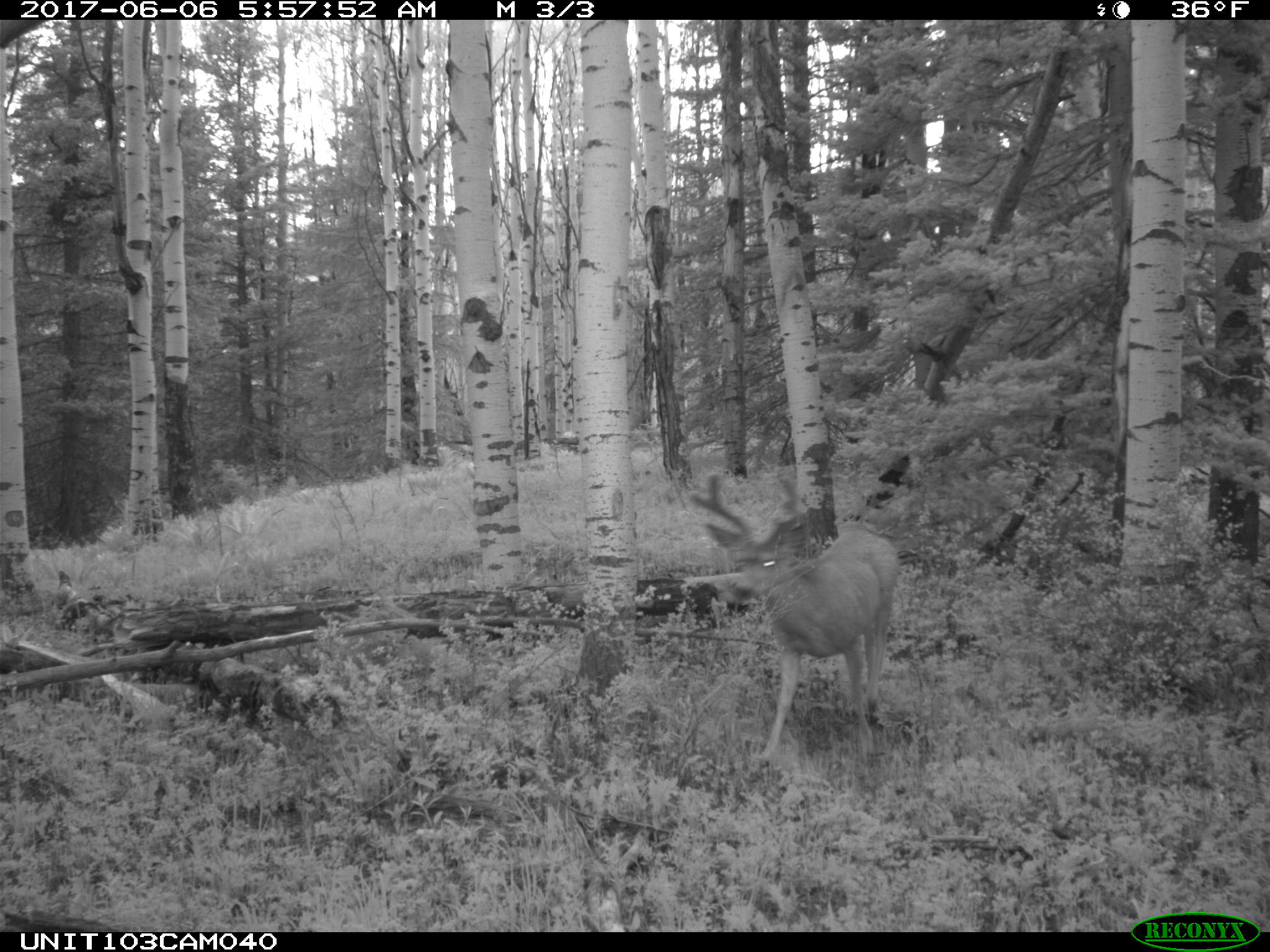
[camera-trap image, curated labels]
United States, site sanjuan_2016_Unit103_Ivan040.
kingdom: Animalia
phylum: Chordata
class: Mammalia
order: Artiodactyla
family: Cervidae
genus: Odocoileus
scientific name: Odocoileus hemionus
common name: mule deer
Odocoileus hemionus (mule deer).